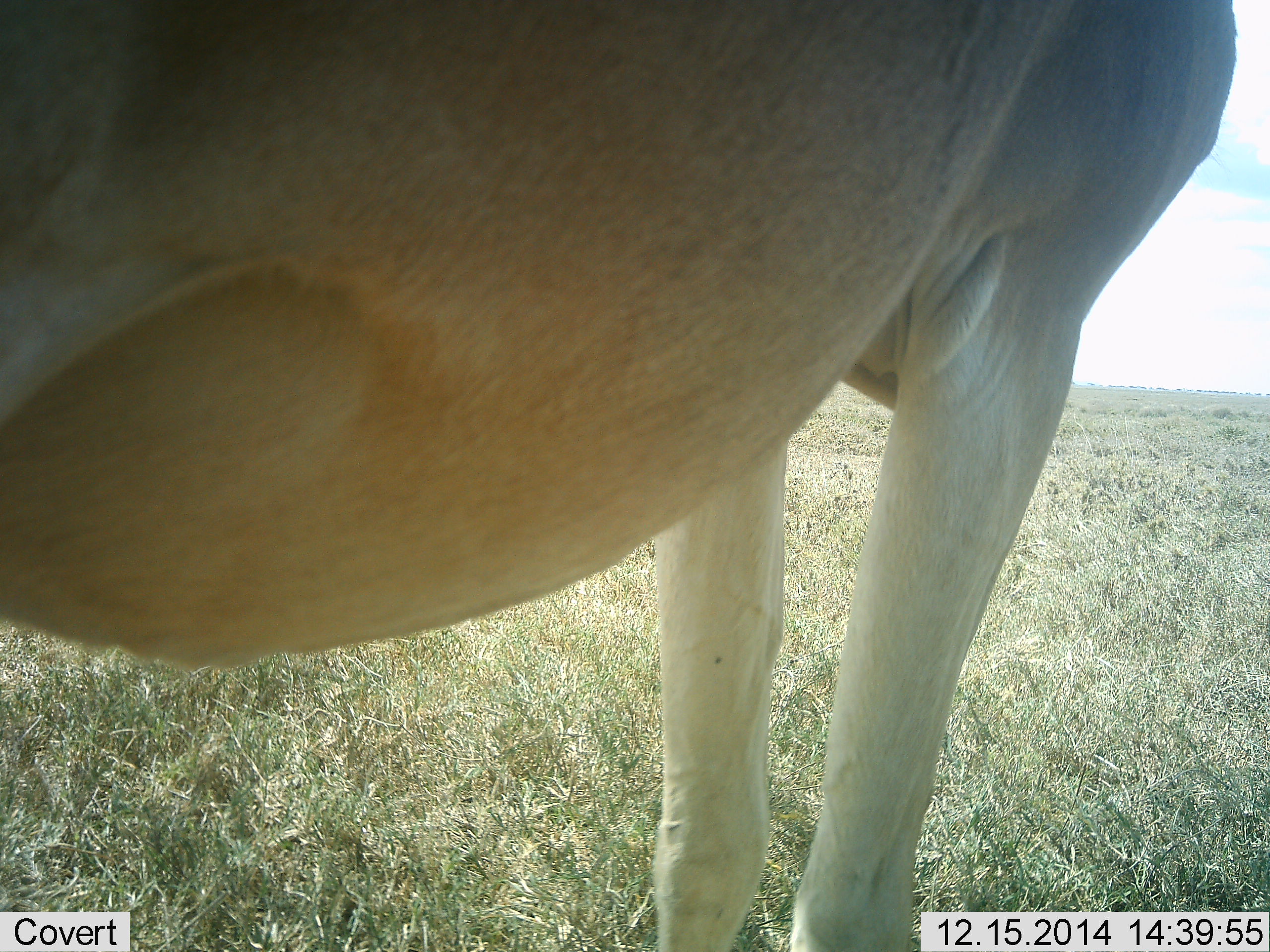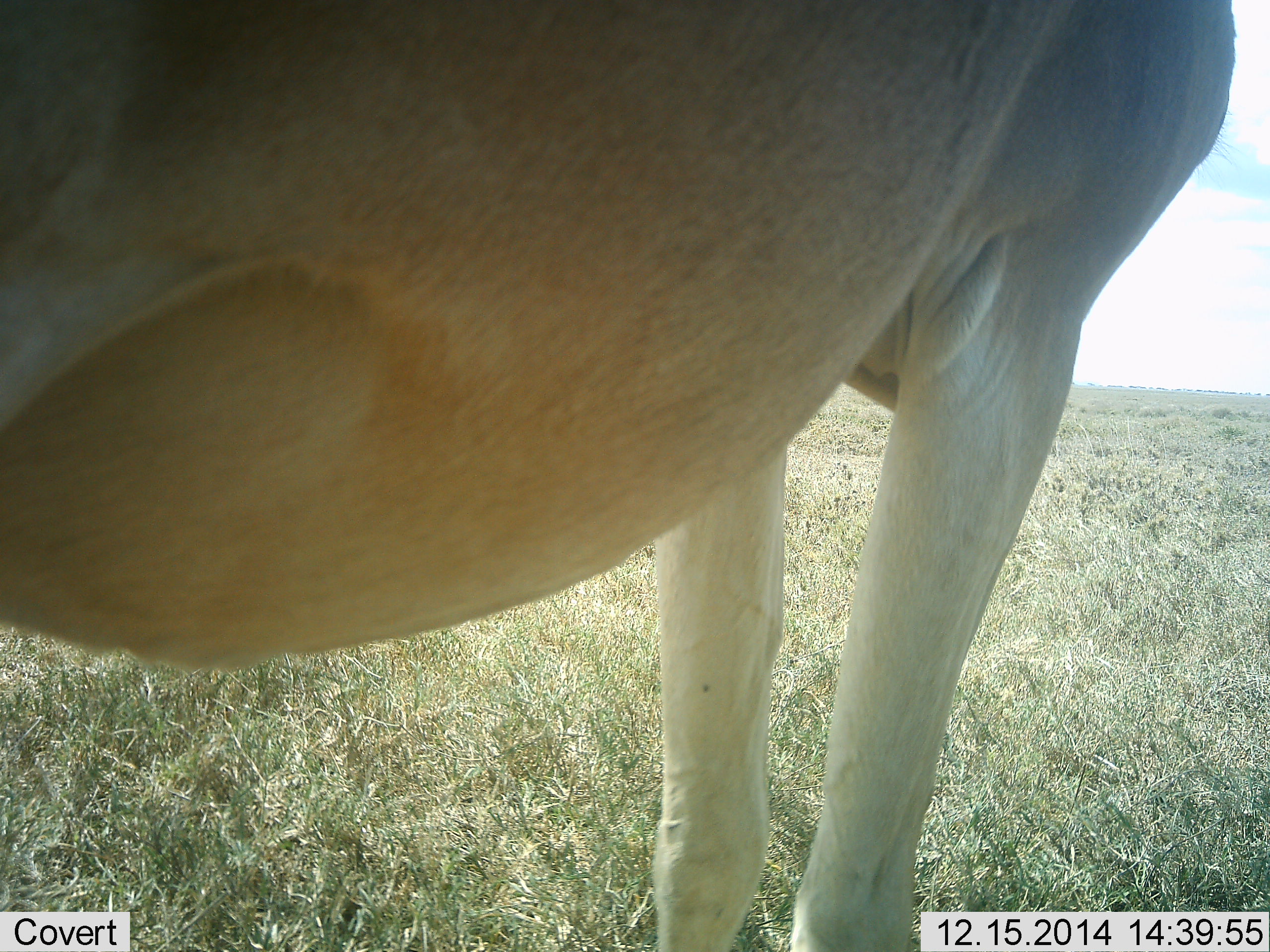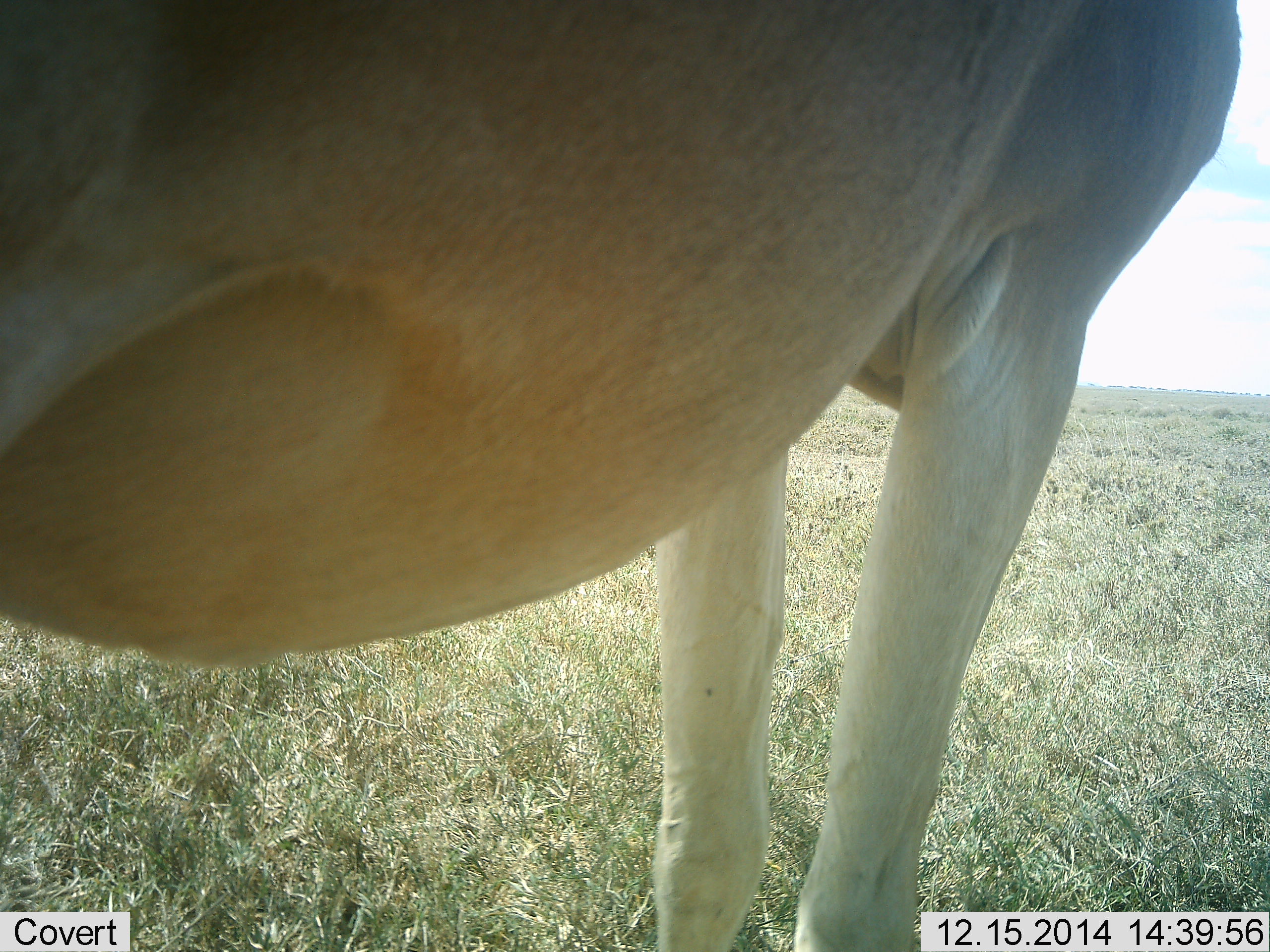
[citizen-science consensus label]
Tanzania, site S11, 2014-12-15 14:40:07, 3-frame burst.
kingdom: Animalia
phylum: Chordata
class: Mammalia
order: Artiodactyla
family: Bovidae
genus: Alcelaphus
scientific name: Alcelaphus buselaphus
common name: hartebeest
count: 1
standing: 100%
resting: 0%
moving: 0%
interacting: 0%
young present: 0%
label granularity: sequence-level